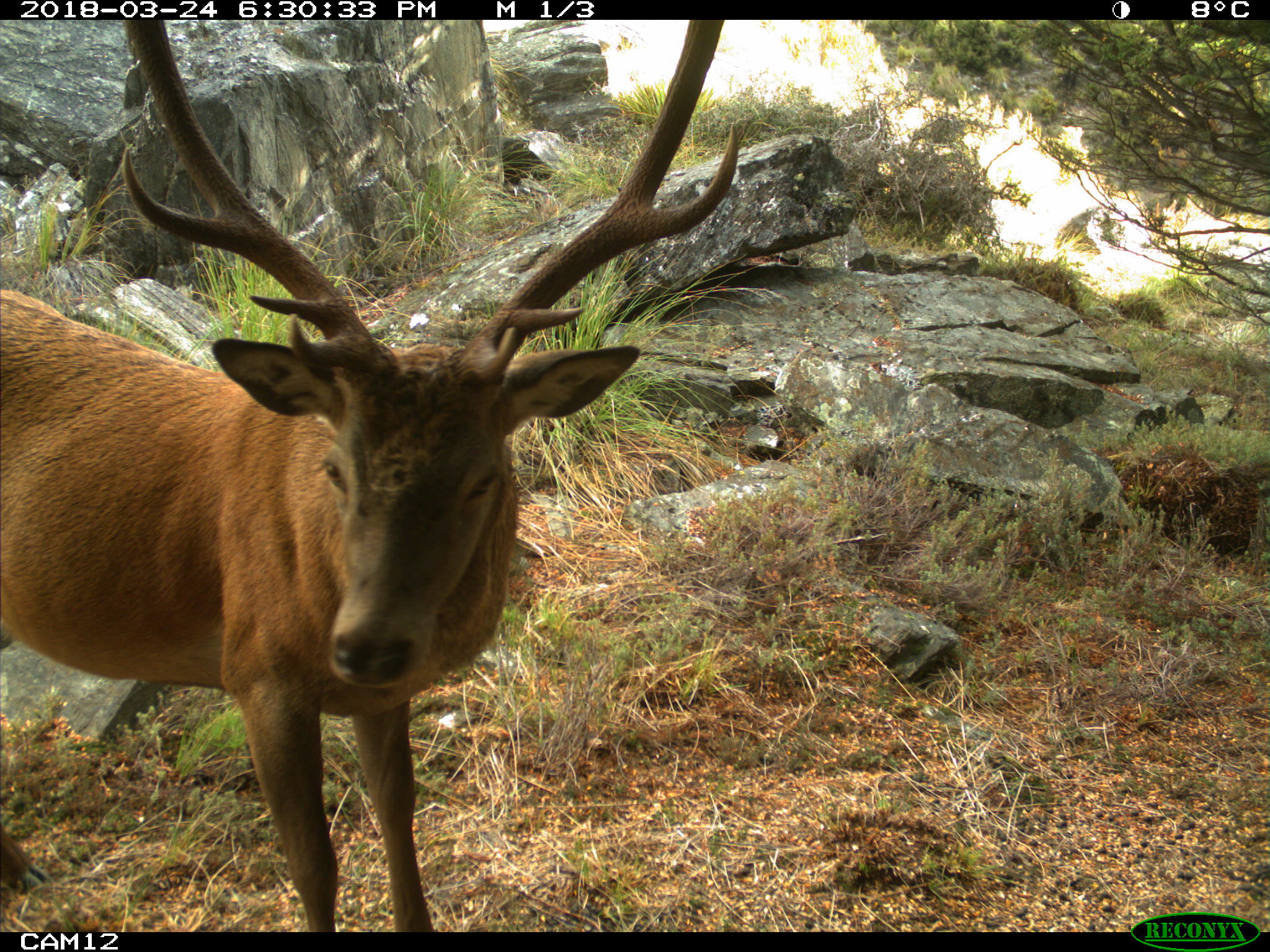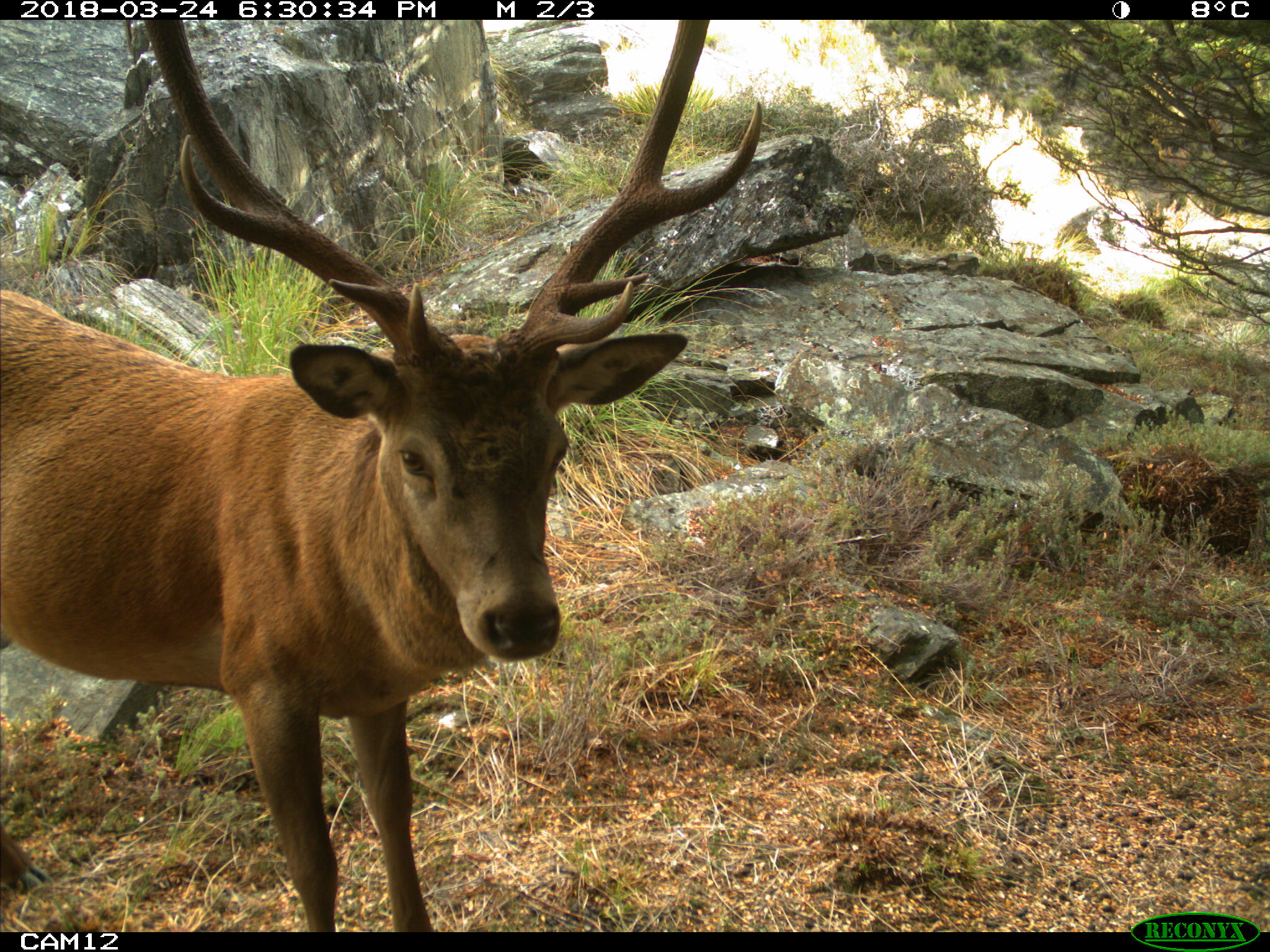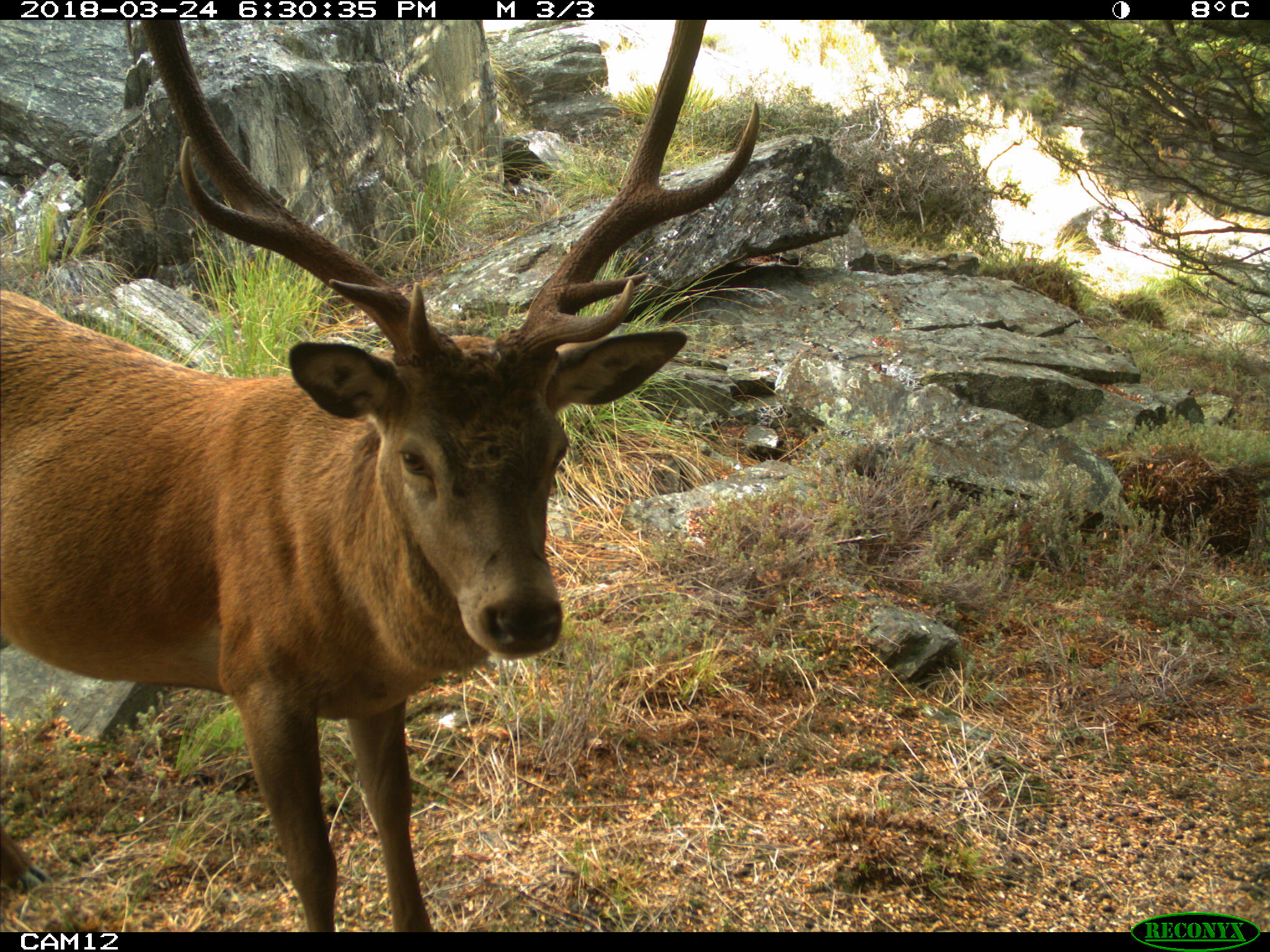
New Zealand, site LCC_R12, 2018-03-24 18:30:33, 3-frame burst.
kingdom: Animalia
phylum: Chordata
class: Mammalia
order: Artiodactyla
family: Cervidae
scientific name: Cervidae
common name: deer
Deer (Cervidae).